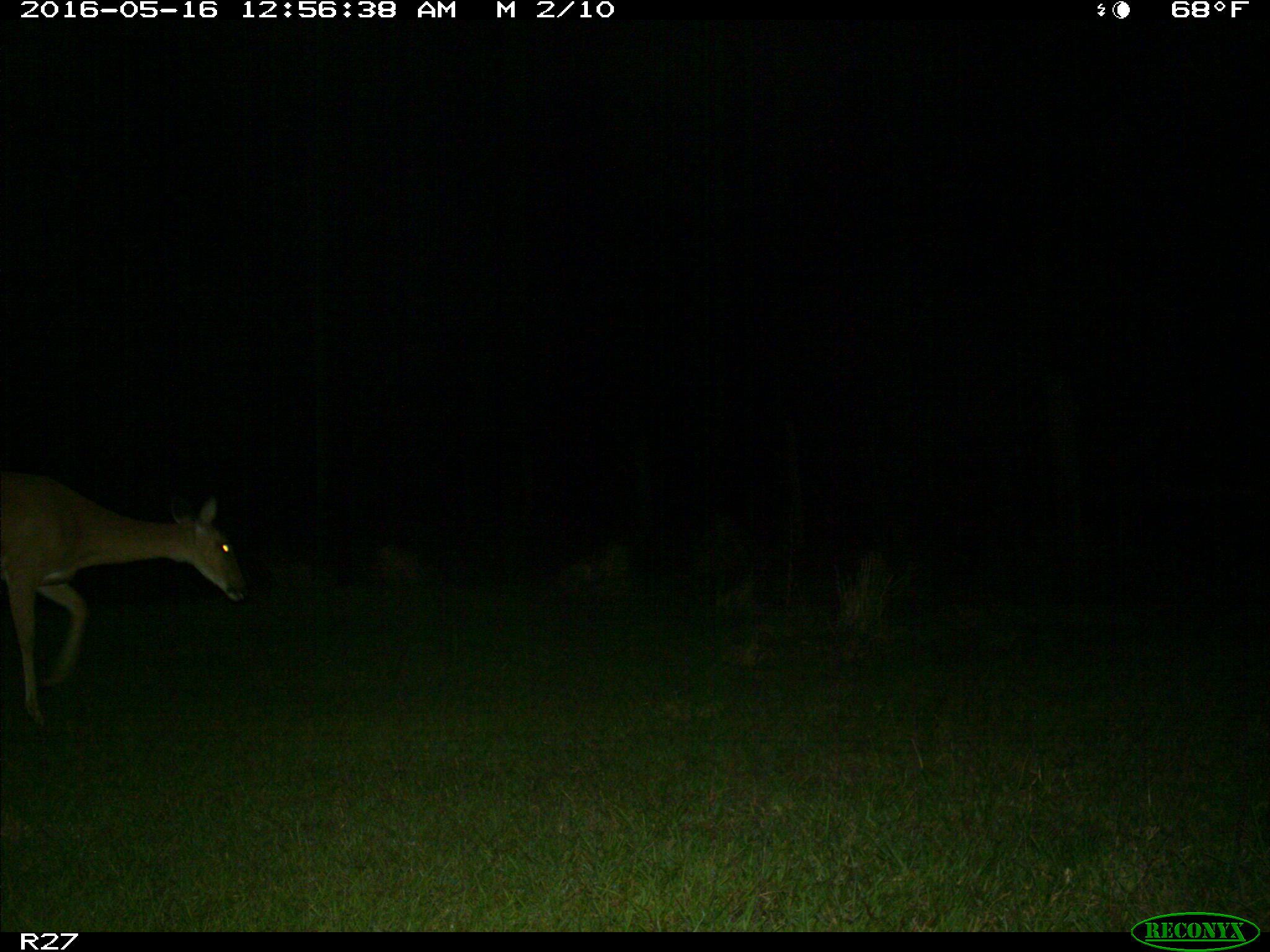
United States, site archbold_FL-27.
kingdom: Animalia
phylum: Chordata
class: Mammalia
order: Artiodactyla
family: Cervidae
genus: Odocoileus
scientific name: Odocoileus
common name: deer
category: unidentified deer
Unidentified deer (deer) (Odocoileus).